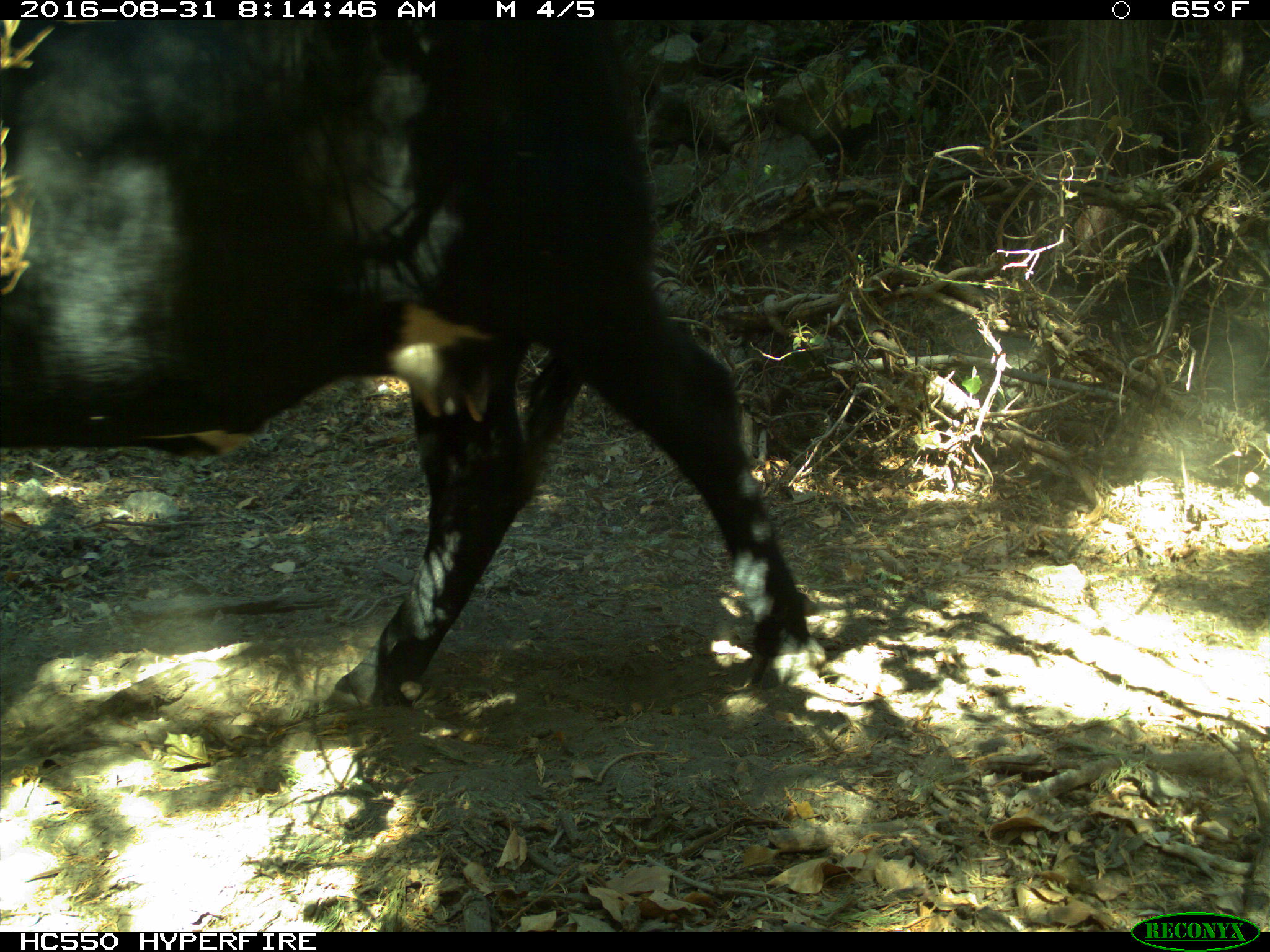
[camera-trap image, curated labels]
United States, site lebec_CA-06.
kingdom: Animalia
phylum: Chordata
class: Mammalia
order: Artiodactyla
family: Bovidae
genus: Bos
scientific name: Bos taurus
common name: domestic cow